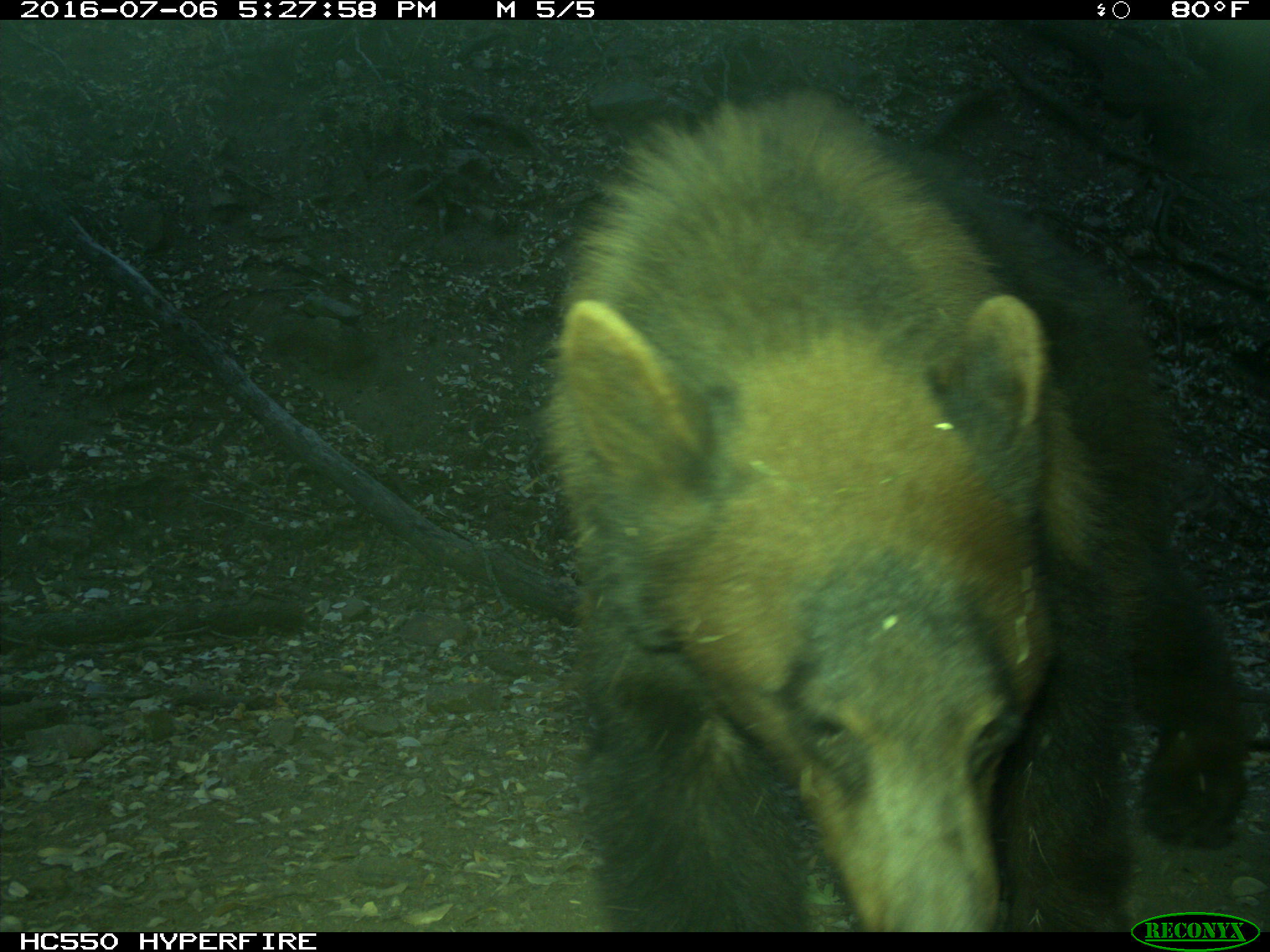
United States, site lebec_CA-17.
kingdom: Animalia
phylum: Chordata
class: Mammalia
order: Carnivora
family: Ursidae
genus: Ursus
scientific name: Ursus americanus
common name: american black bear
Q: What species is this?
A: Ursus americanus (american black bear).